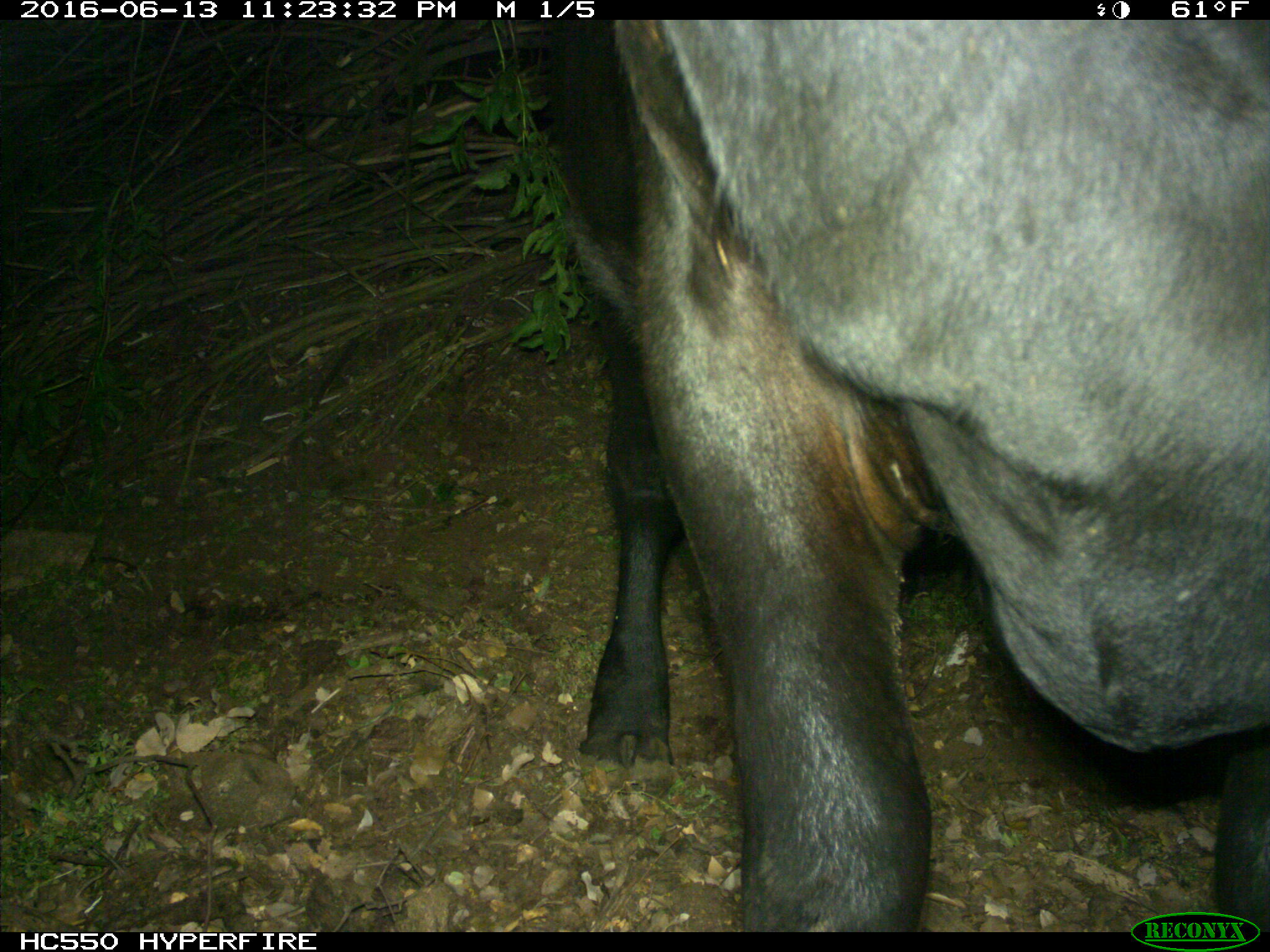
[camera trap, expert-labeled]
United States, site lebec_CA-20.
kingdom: Animalia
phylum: Chordata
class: Mammalia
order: Artiodactyla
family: Bovidae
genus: Bos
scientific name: Bos taurus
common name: domestic cow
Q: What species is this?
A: Bos taurus (domestic cow).